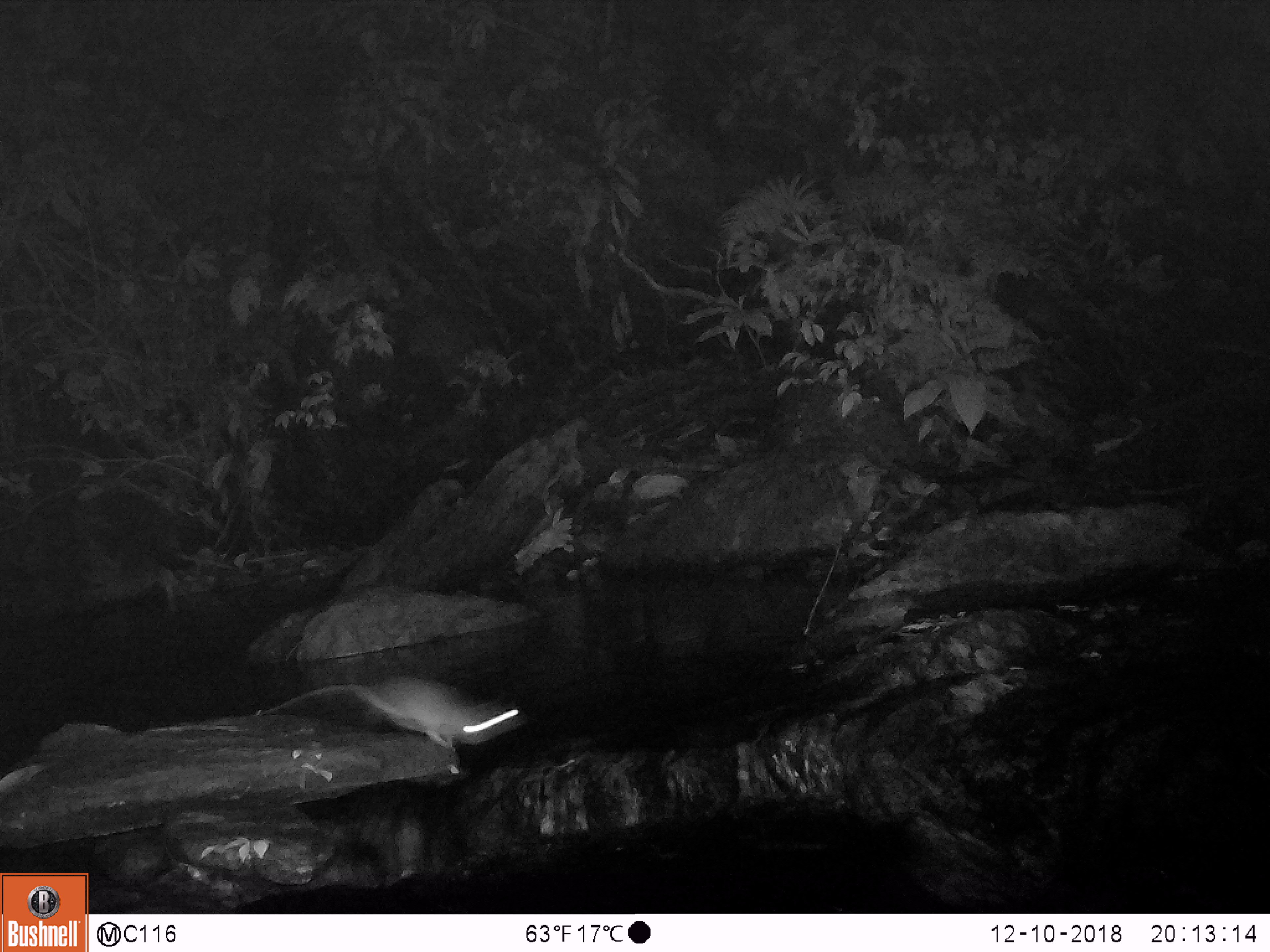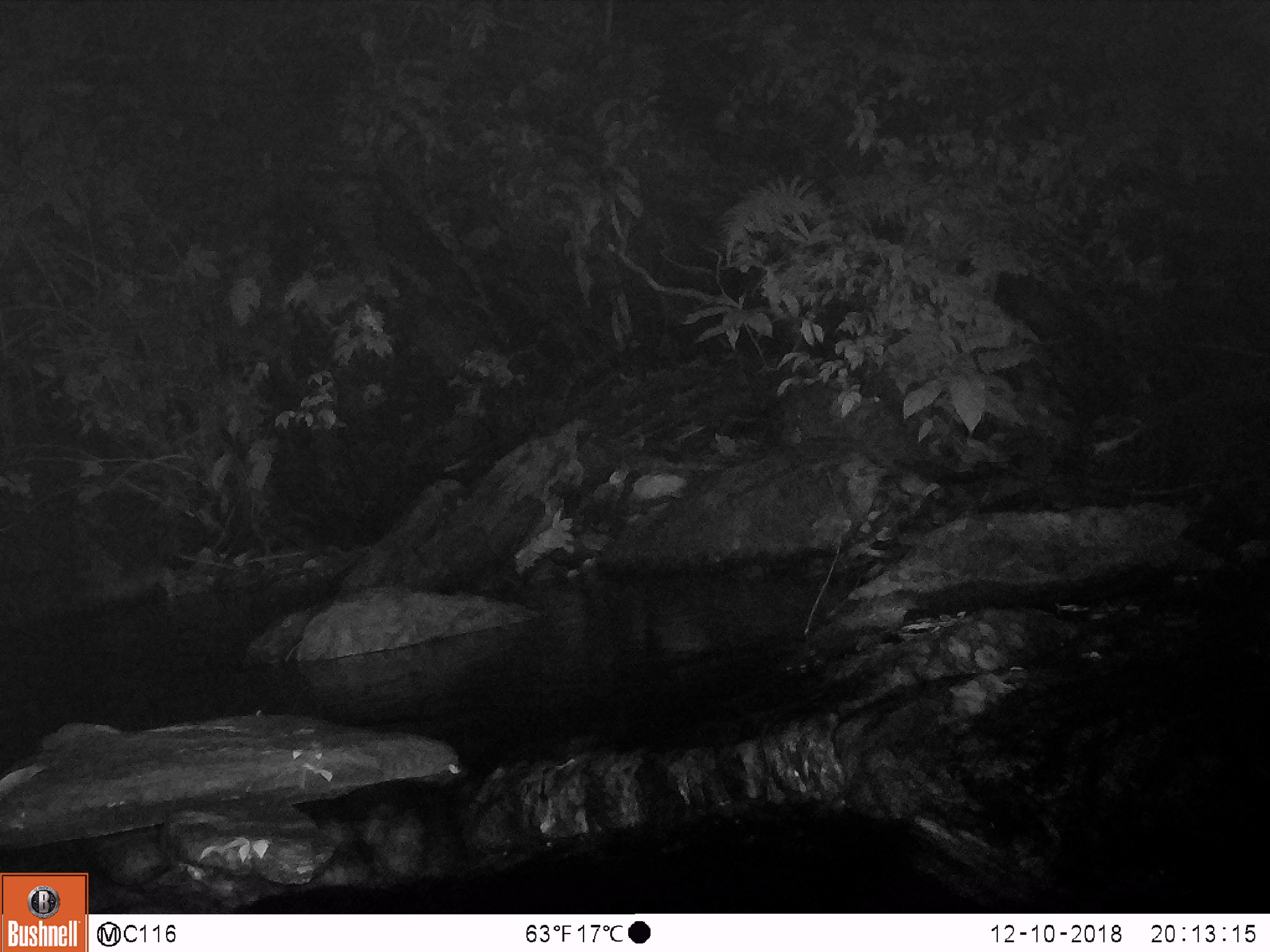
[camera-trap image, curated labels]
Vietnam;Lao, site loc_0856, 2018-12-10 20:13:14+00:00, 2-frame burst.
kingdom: Animalia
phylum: Chordata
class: Mammalia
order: Rodentia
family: Muridae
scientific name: Muridae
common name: old-world mice and rats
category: unidentified murid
Unidentified murid (old-world mice and rats) (Muridae). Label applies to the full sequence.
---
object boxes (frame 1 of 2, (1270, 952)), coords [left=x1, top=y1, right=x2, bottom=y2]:
unidentified murid: [left=259, top=676, right=528, bottom=751]